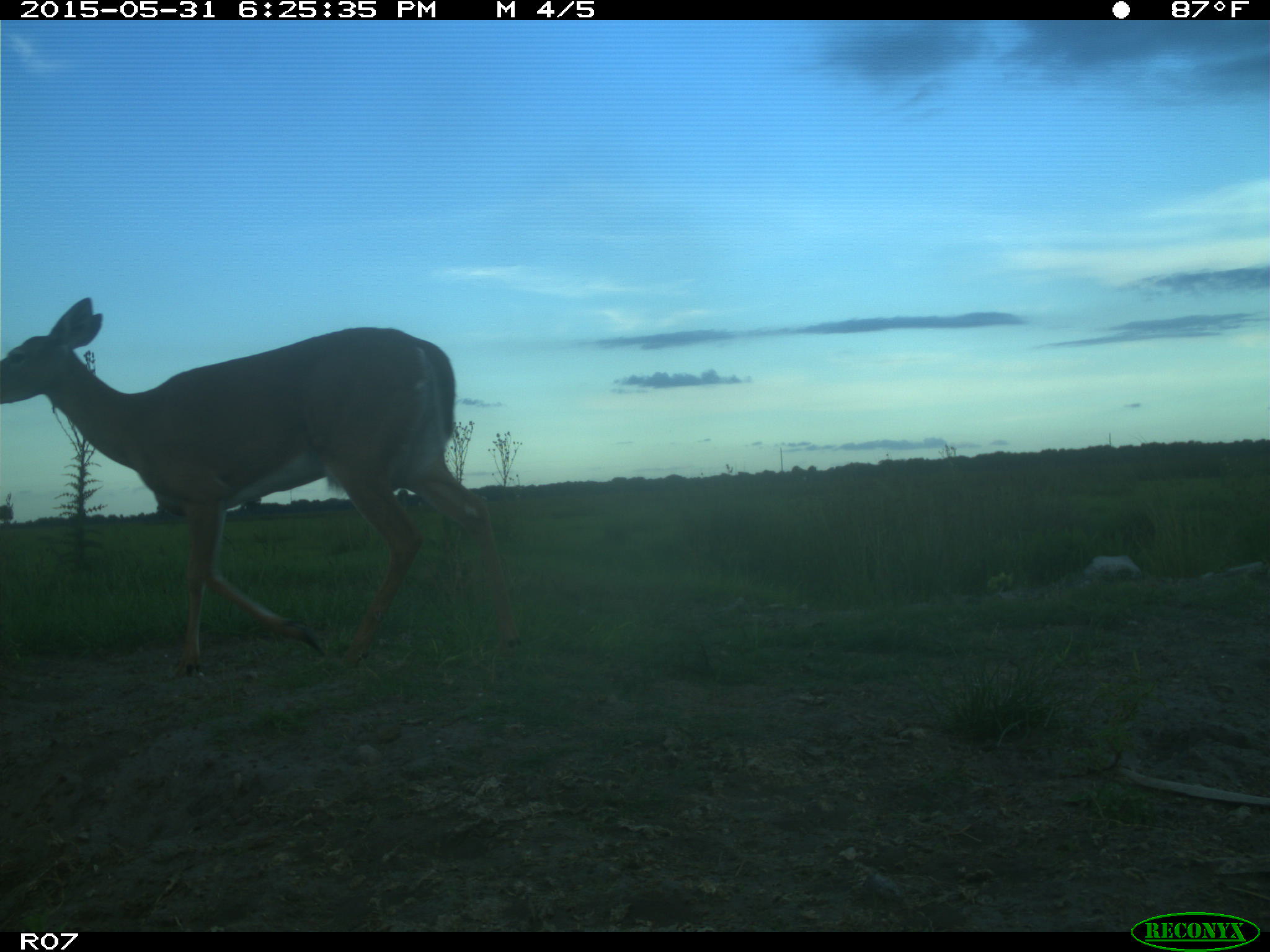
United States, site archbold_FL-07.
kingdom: Animalia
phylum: Chordata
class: Mammalia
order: Artiodactyla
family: Cervidae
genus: Odocoileus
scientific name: Odocoileus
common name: deer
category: unidentified deer